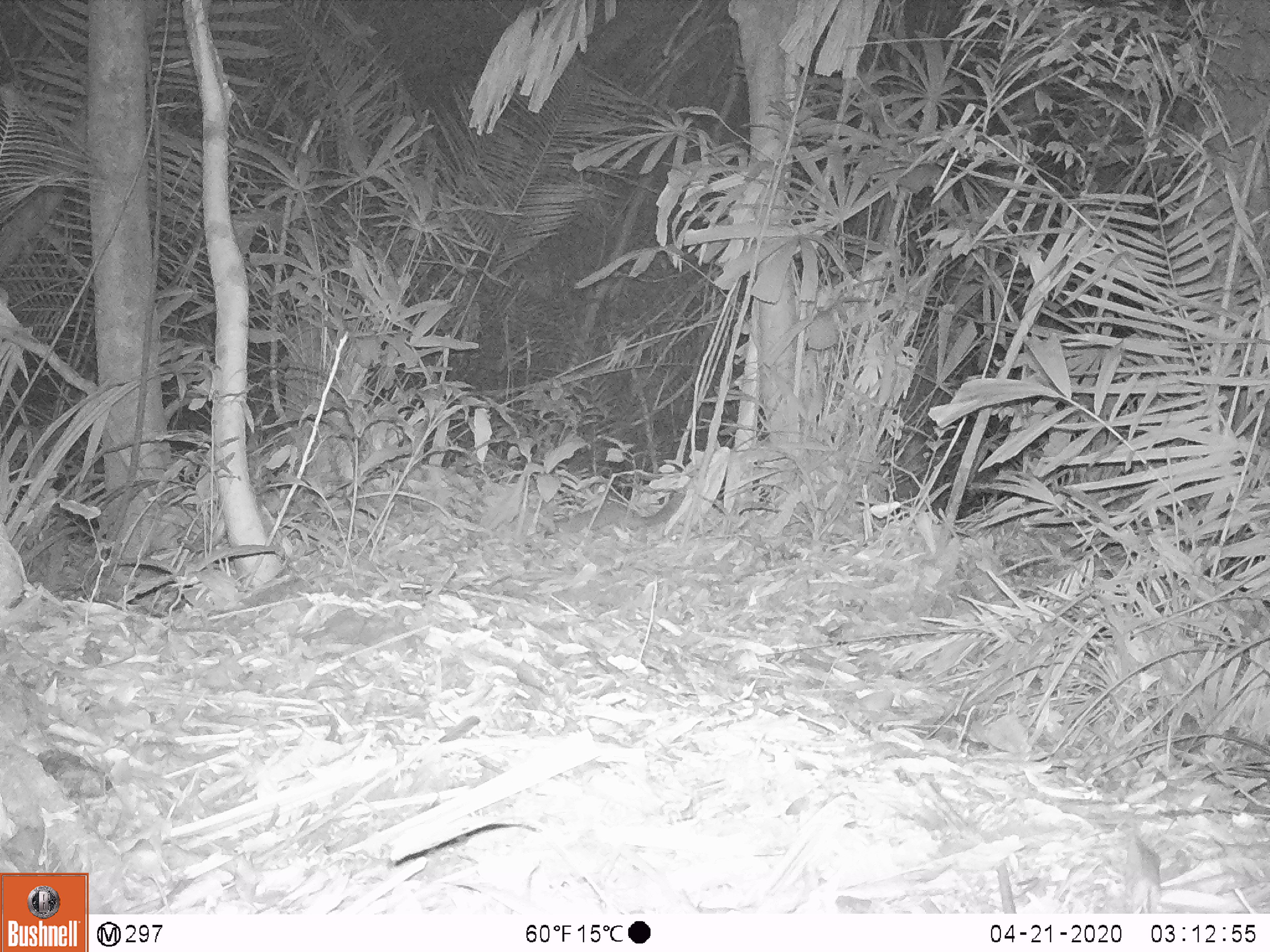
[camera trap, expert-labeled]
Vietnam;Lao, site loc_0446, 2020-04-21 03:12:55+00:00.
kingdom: Animalia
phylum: Chordata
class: Mammalia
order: Carnivora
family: Mustelidae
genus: Melogale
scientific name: Melogale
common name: ferret badger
Ferret badger (Melogale). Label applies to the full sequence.